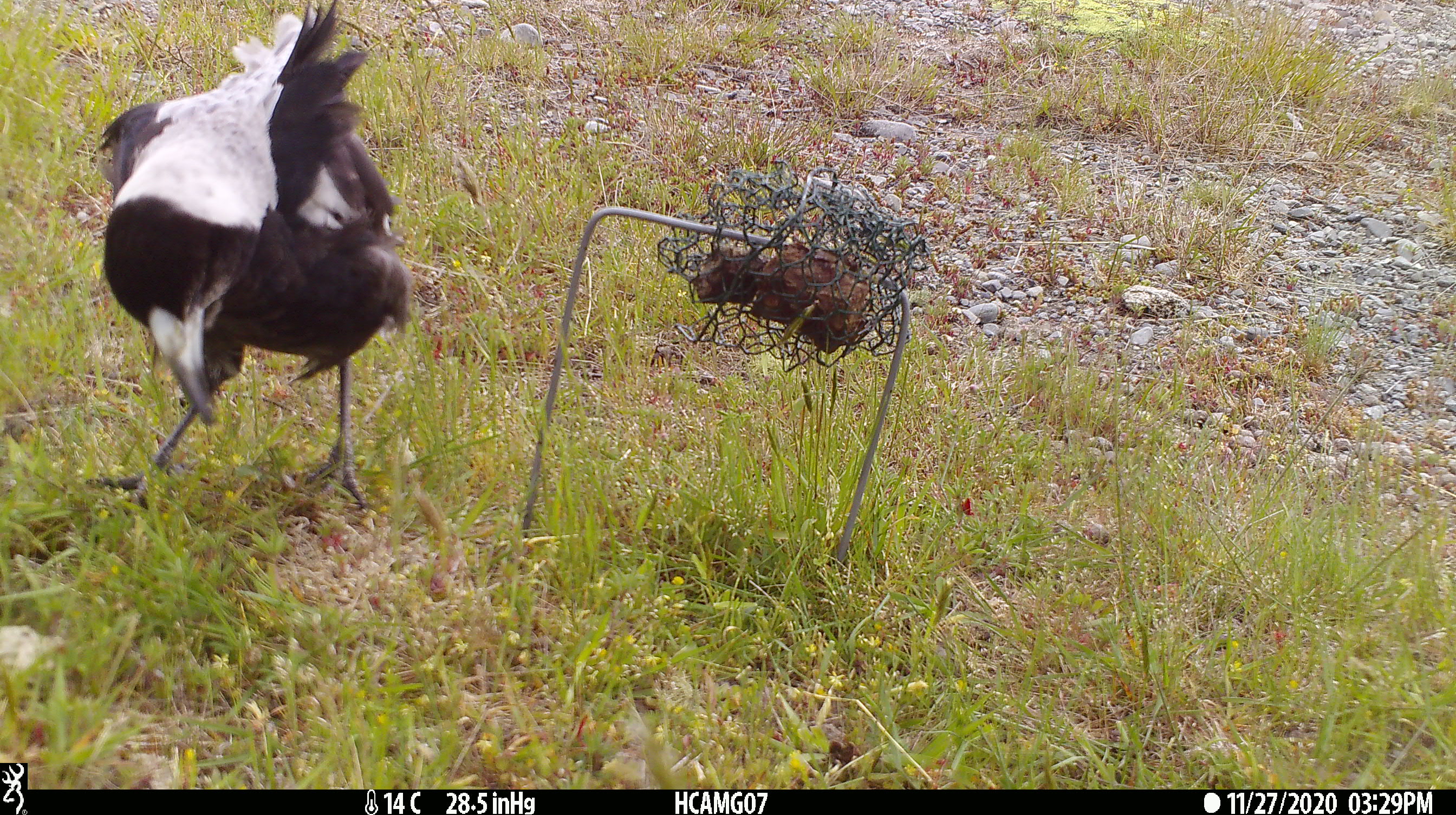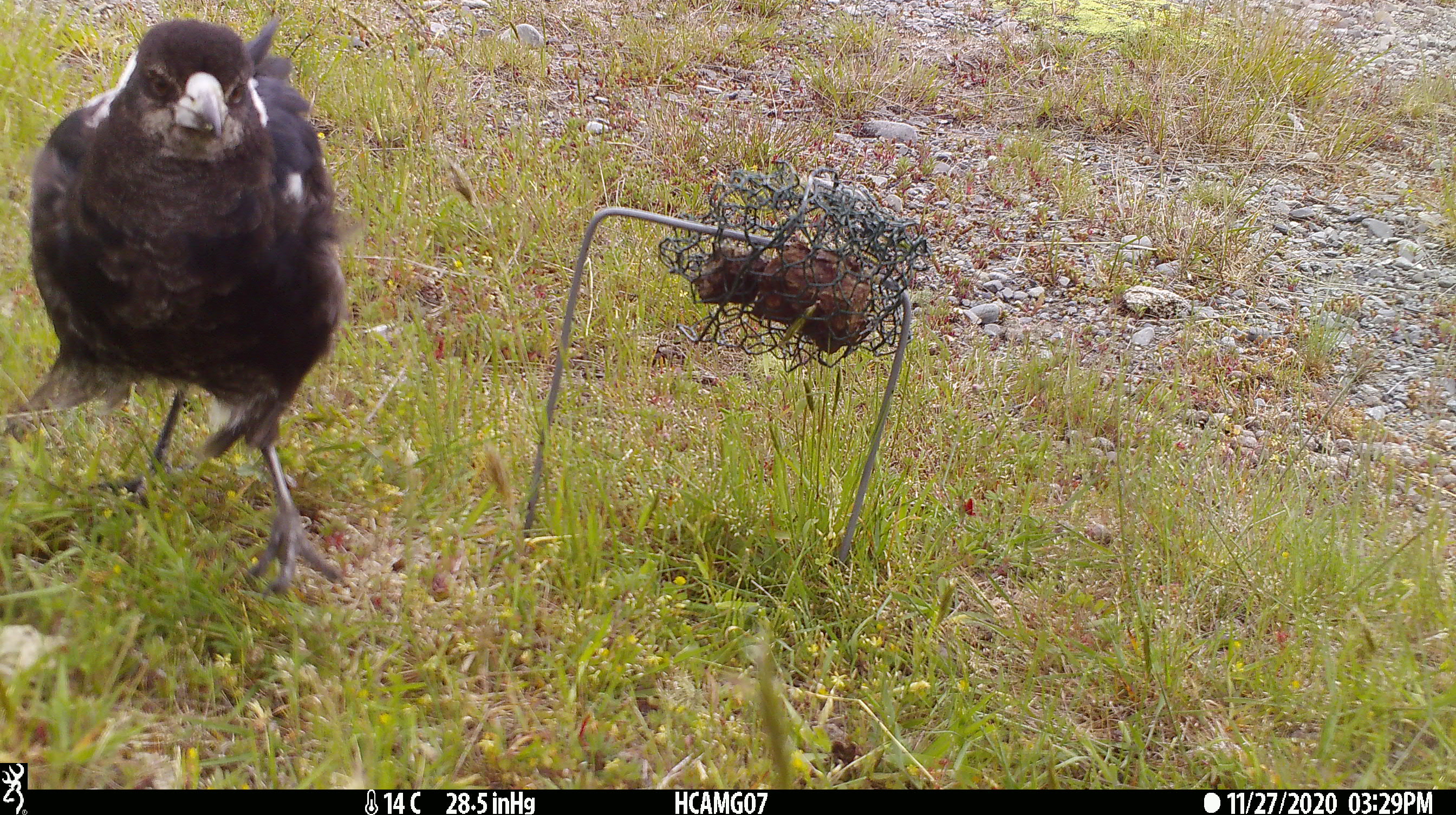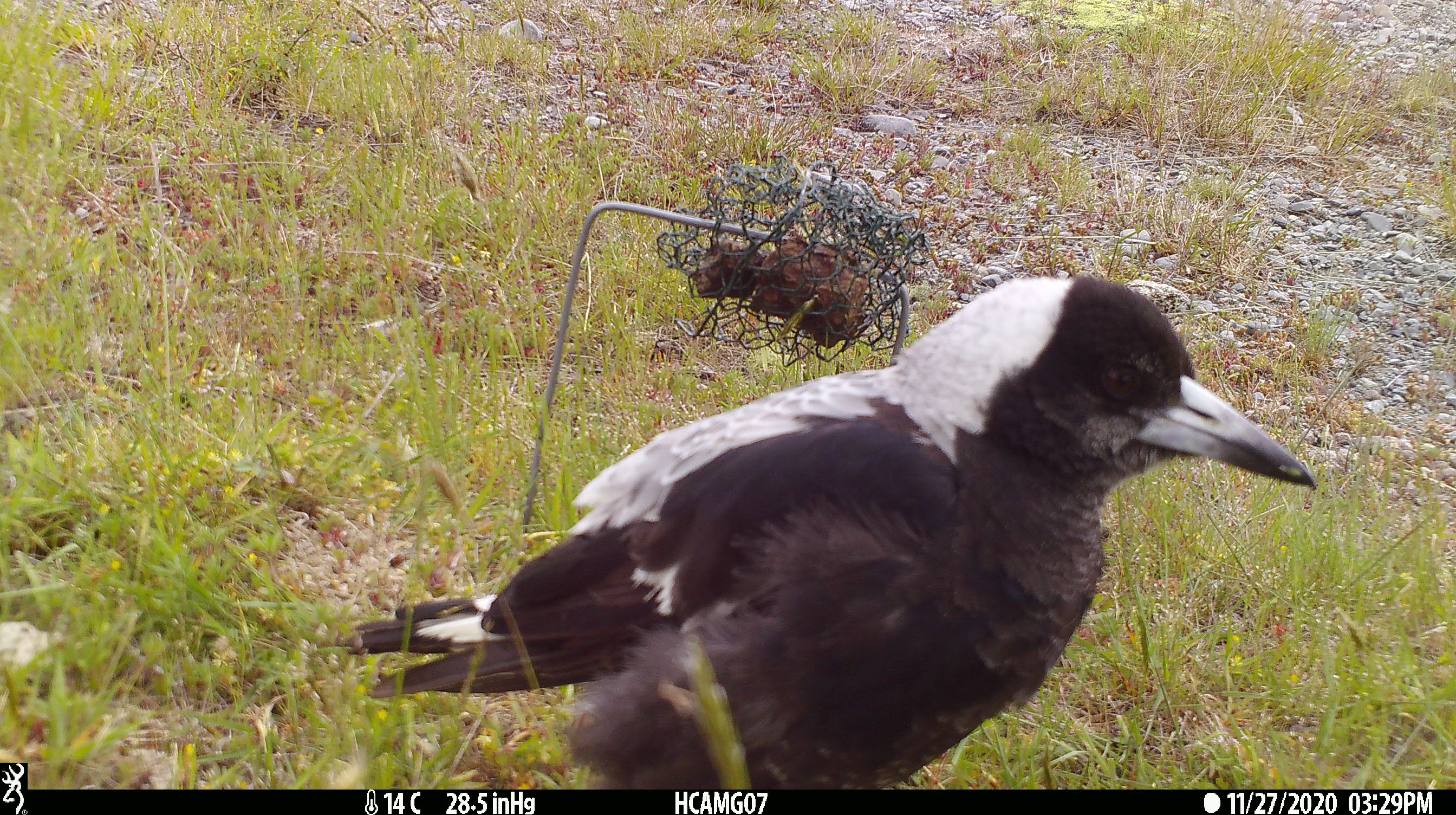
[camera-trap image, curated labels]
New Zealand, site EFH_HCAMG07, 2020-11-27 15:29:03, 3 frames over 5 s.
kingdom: Animalia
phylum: Chordata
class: Aves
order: Passeriformes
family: Artamidae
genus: Gymnorhina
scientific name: Gymnorhina tibicen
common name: australian magpie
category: magpie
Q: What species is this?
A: Magpie (australian magpie) (Gymnorhina tibicen).